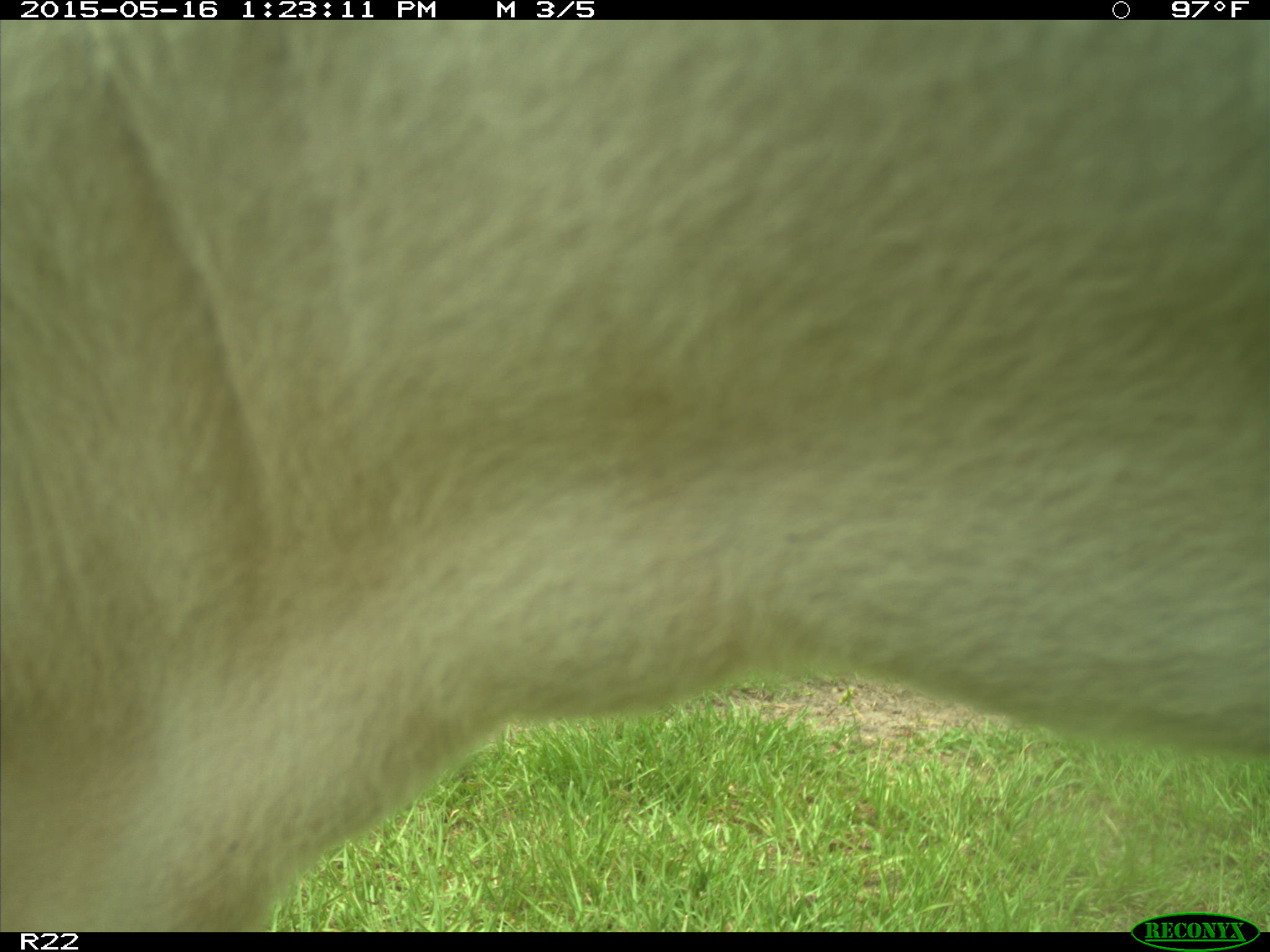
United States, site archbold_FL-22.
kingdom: Animalia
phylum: Chordata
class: Mammalia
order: Artiodactyla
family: Bovidae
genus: Bos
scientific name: Bos taurus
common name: domestic cow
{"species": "Bos taurus (domestic cow)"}